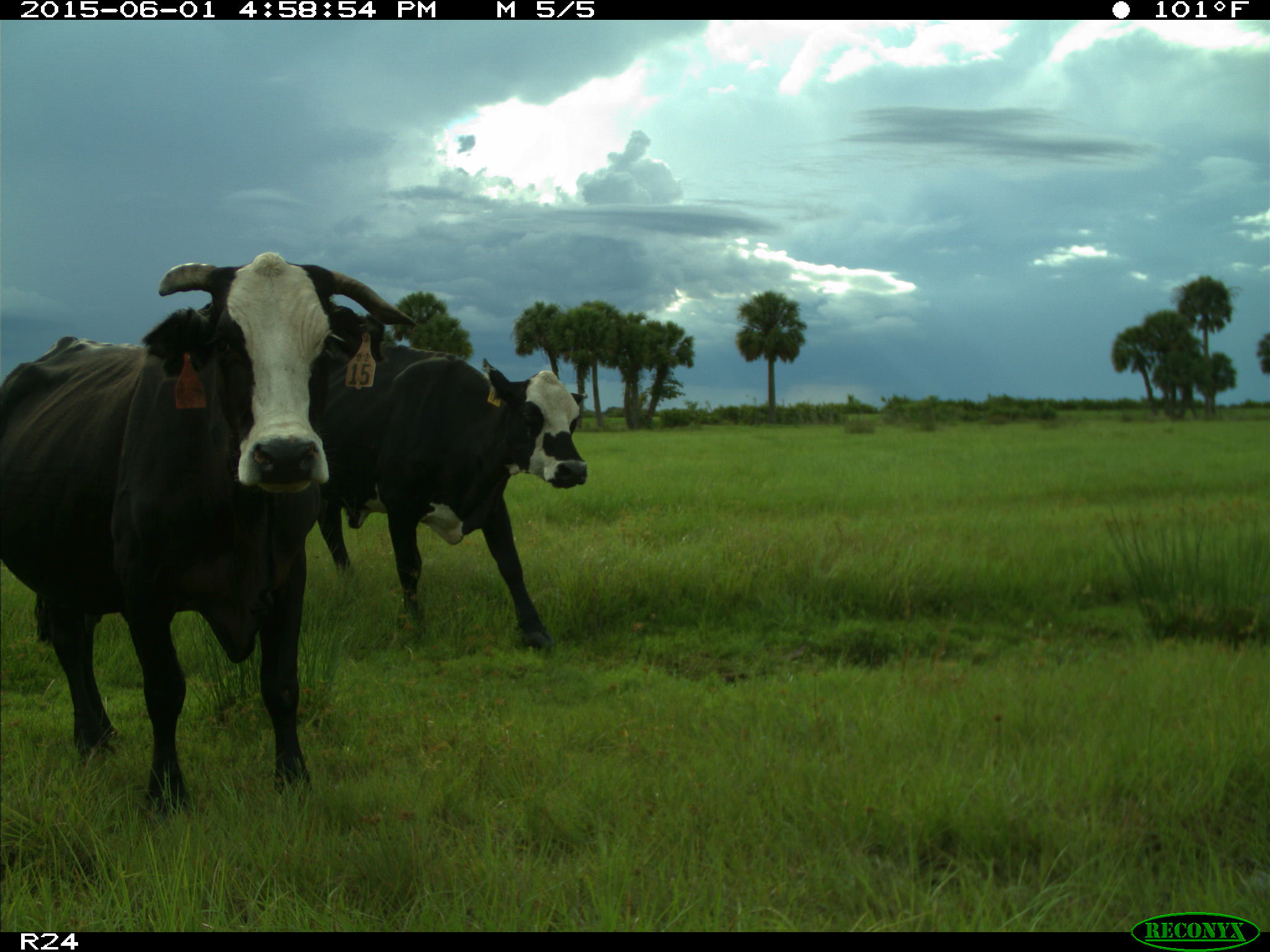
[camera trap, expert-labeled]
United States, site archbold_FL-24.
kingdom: Animalia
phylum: Chordata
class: Mammalia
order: Artiodactyla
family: Bovidae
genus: Bos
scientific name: Bos taurus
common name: domestic cow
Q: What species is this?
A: Bos taurus (domestic cow).